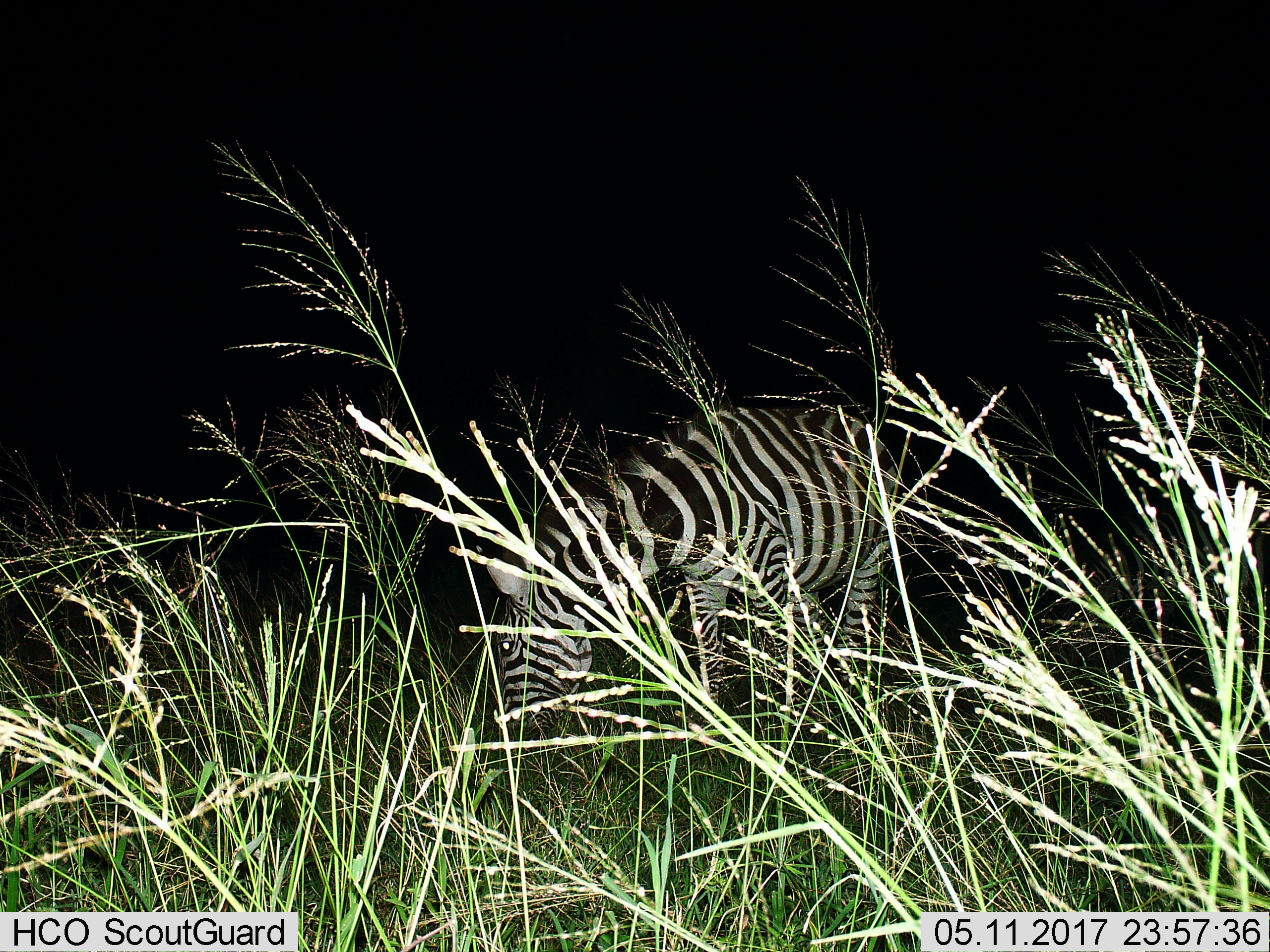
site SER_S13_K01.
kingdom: Animalia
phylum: Chordata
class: Mammalia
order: Perissodactyla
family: Equidae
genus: Equus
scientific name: Equus quagga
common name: plains zebra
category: zebraplains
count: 1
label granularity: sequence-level